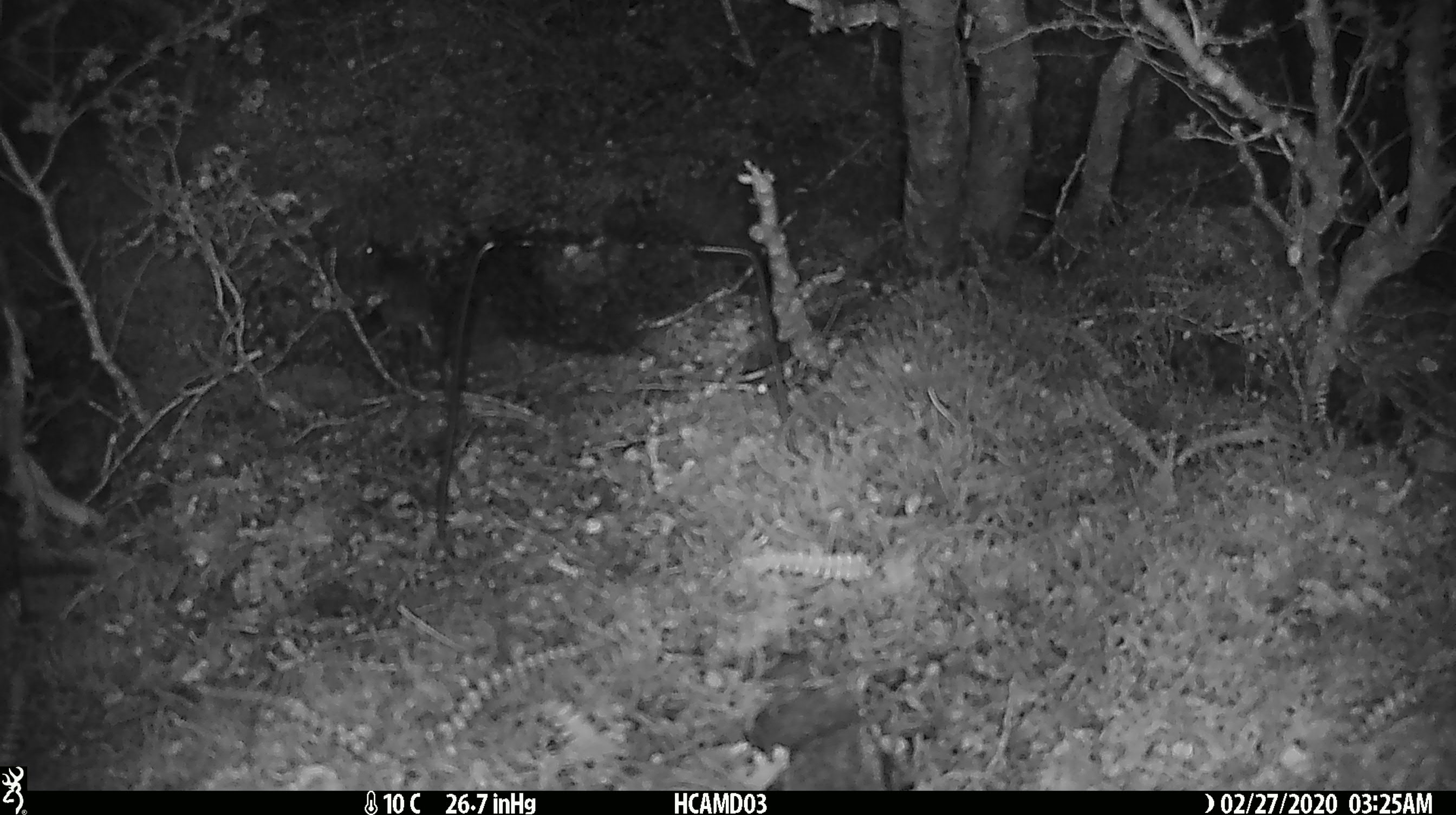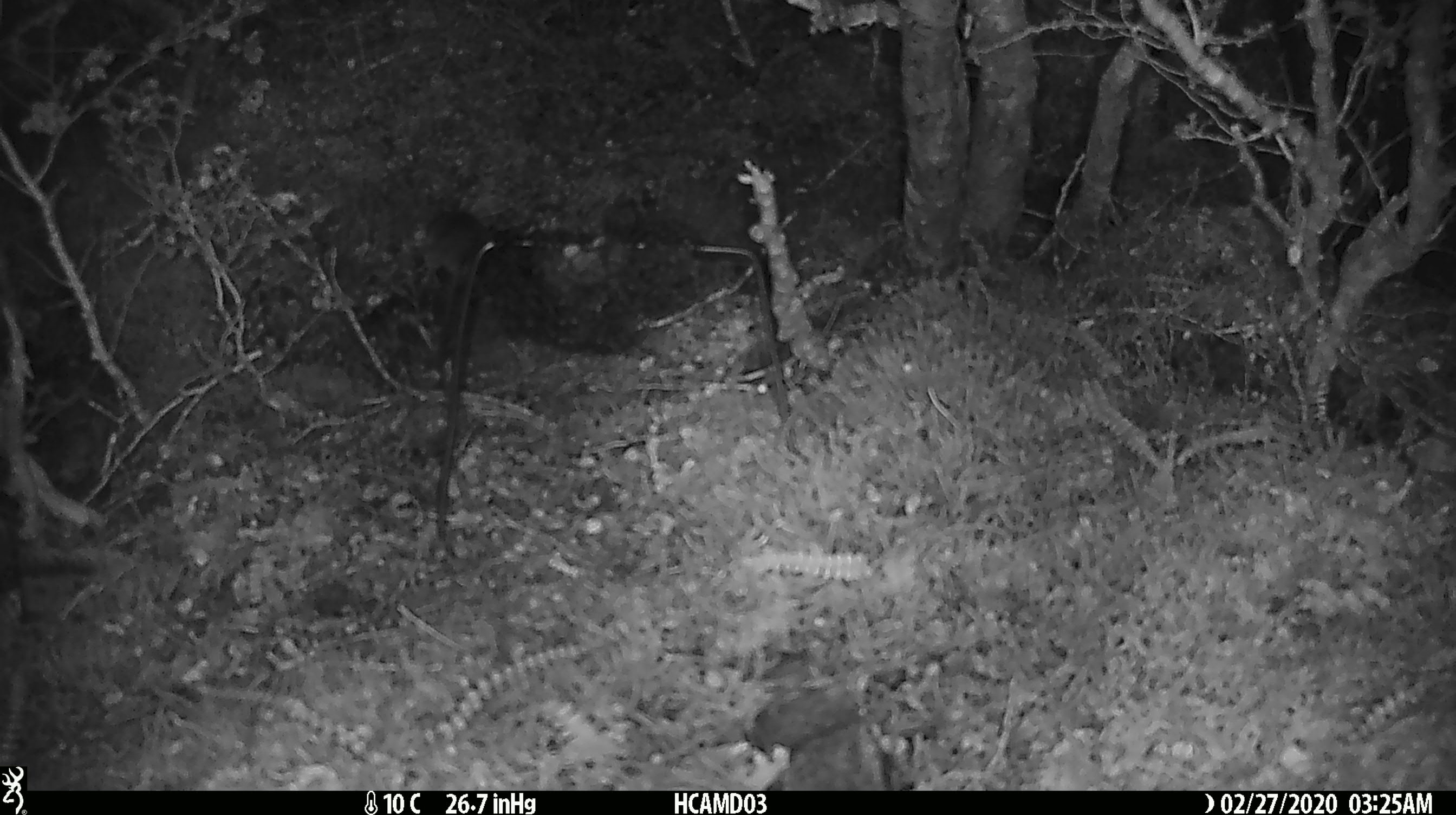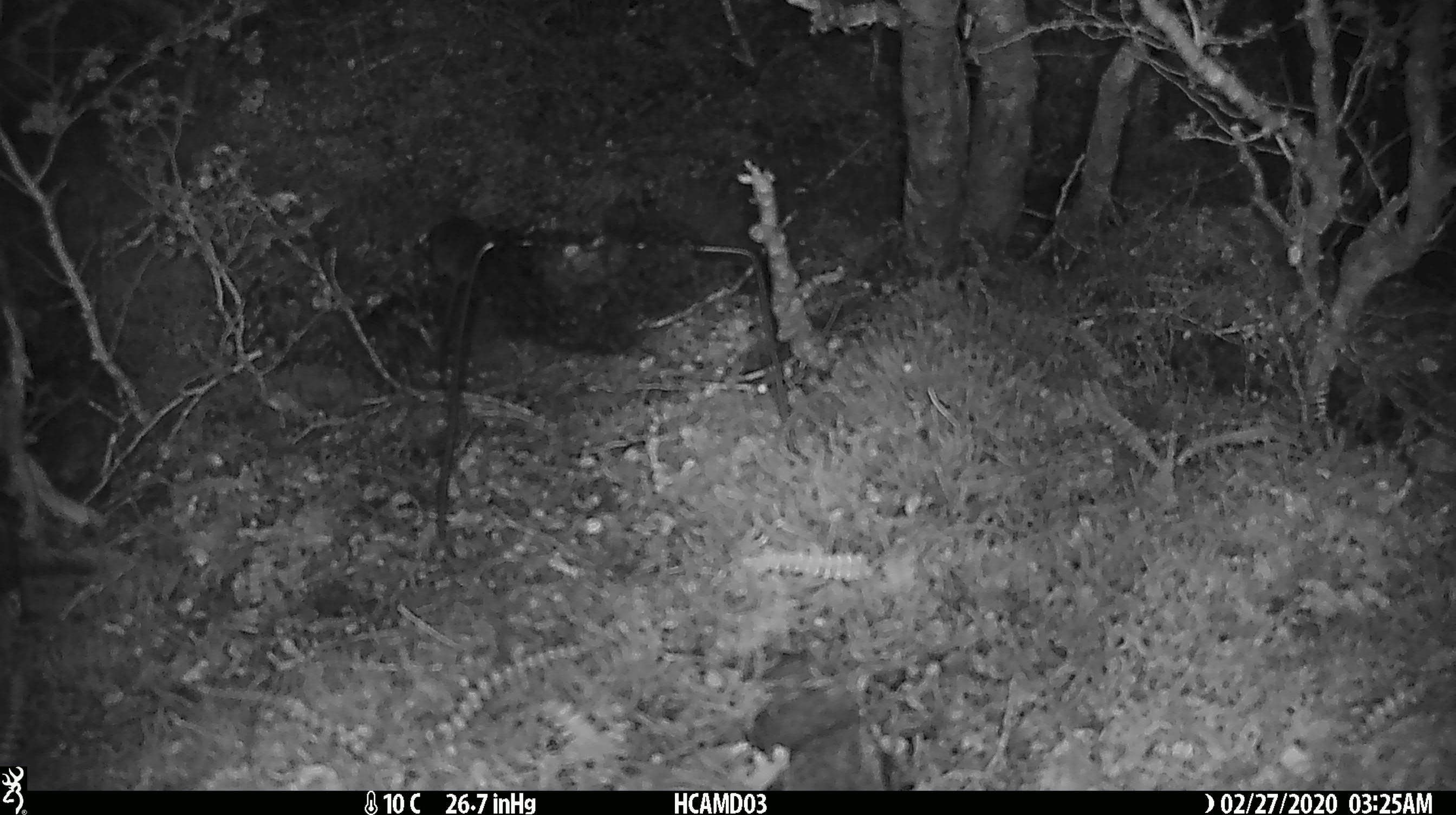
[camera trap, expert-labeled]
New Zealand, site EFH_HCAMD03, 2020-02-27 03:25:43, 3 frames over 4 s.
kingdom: Animalia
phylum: Chordata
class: Mammalia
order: Rodentia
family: Muridae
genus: Mus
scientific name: Mus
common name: mouse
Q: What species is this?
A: Mouse (Mus).